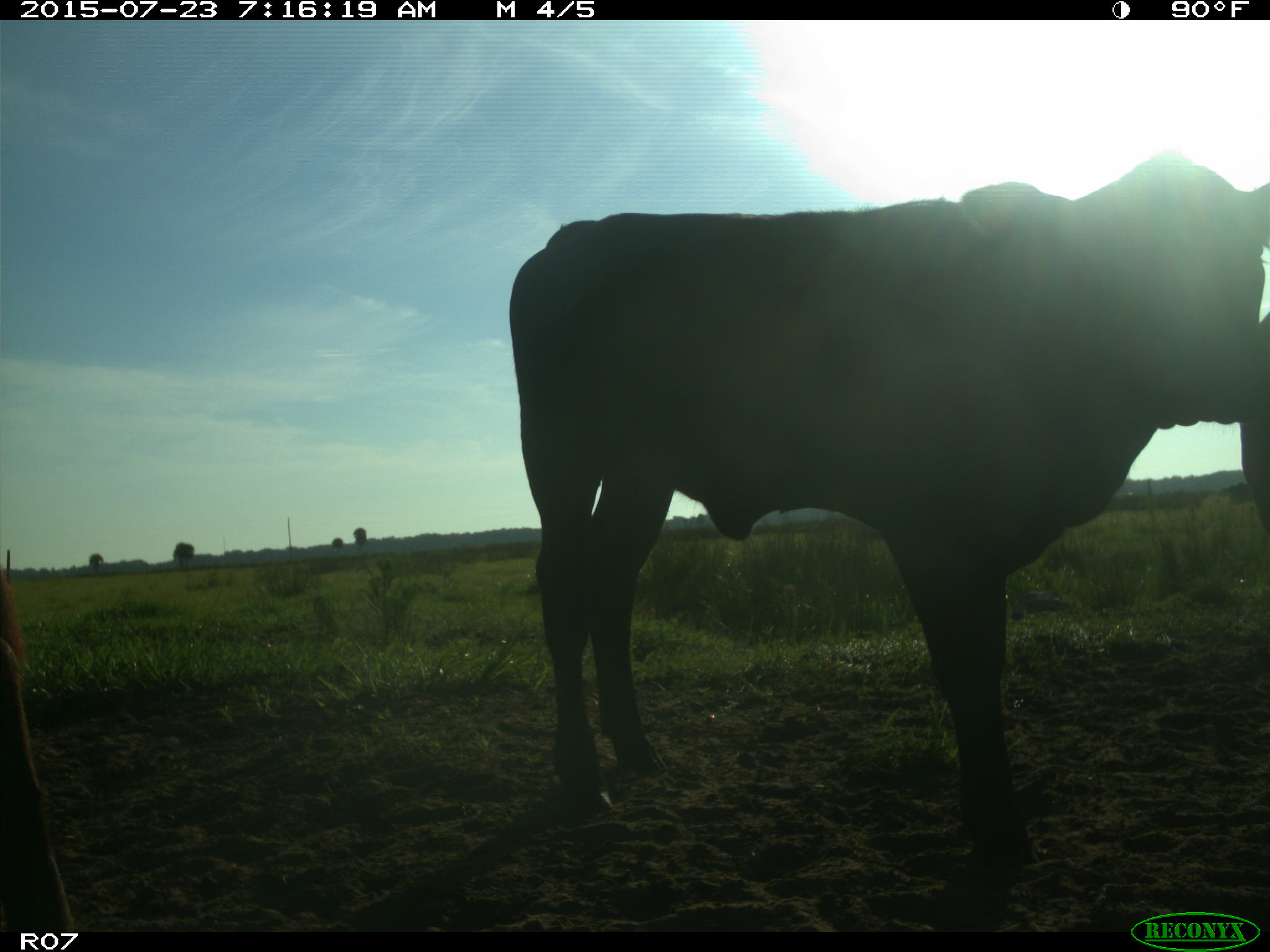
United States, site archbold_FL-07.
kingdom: Animalia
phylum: Chordata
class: Mammalia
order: Artiodactyla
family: Bovidae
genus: Bos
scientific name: Bos taurus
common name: domestic cow